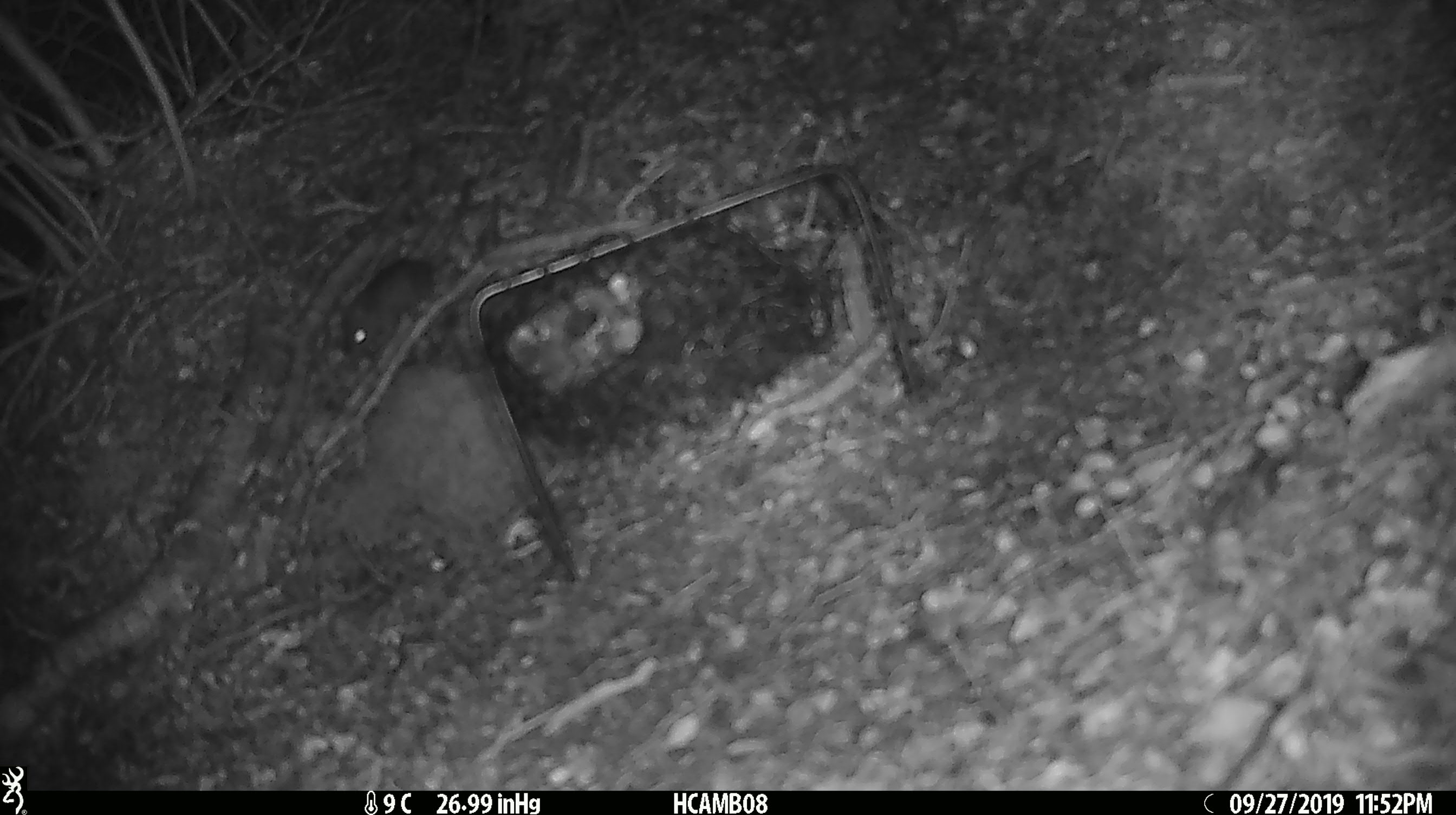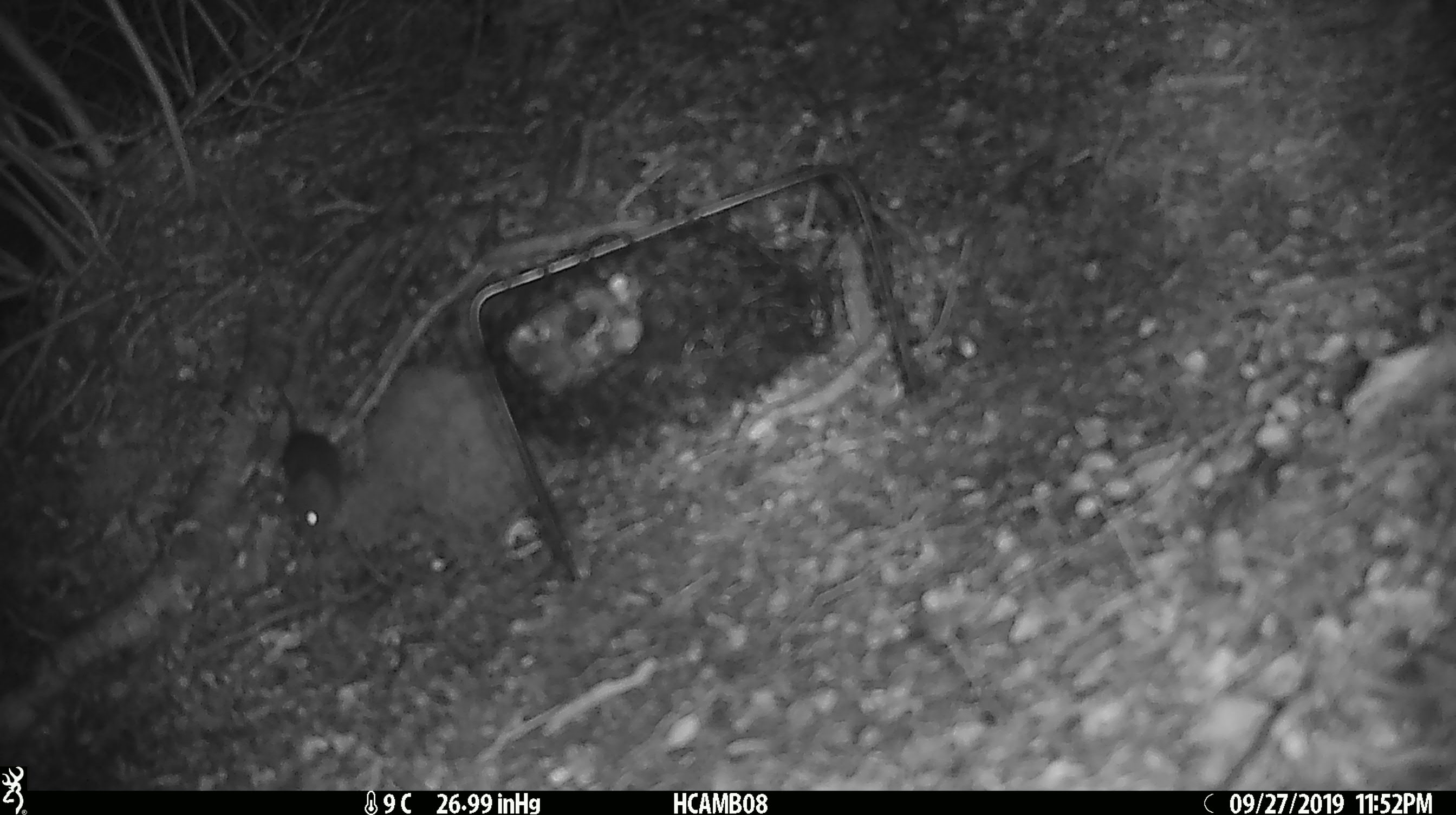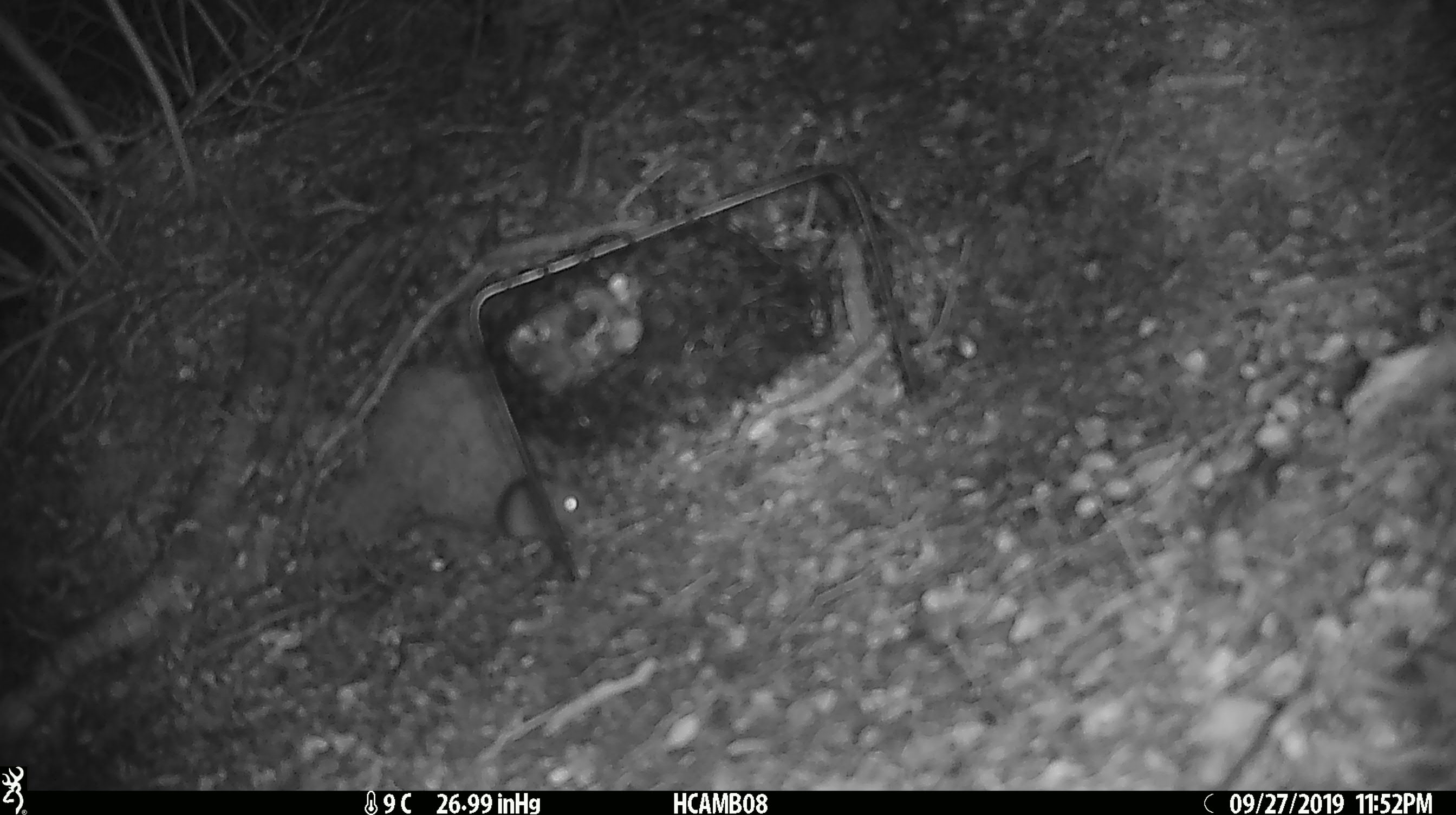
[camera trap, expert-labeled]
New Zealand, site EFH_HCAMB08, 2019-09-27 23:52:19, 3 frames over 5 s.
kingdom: Animalia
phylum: Chordata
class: Mammalia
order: Rodentia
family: Muridae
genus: Mus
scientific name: Mus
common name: mouse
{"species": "mouse (Mus)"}